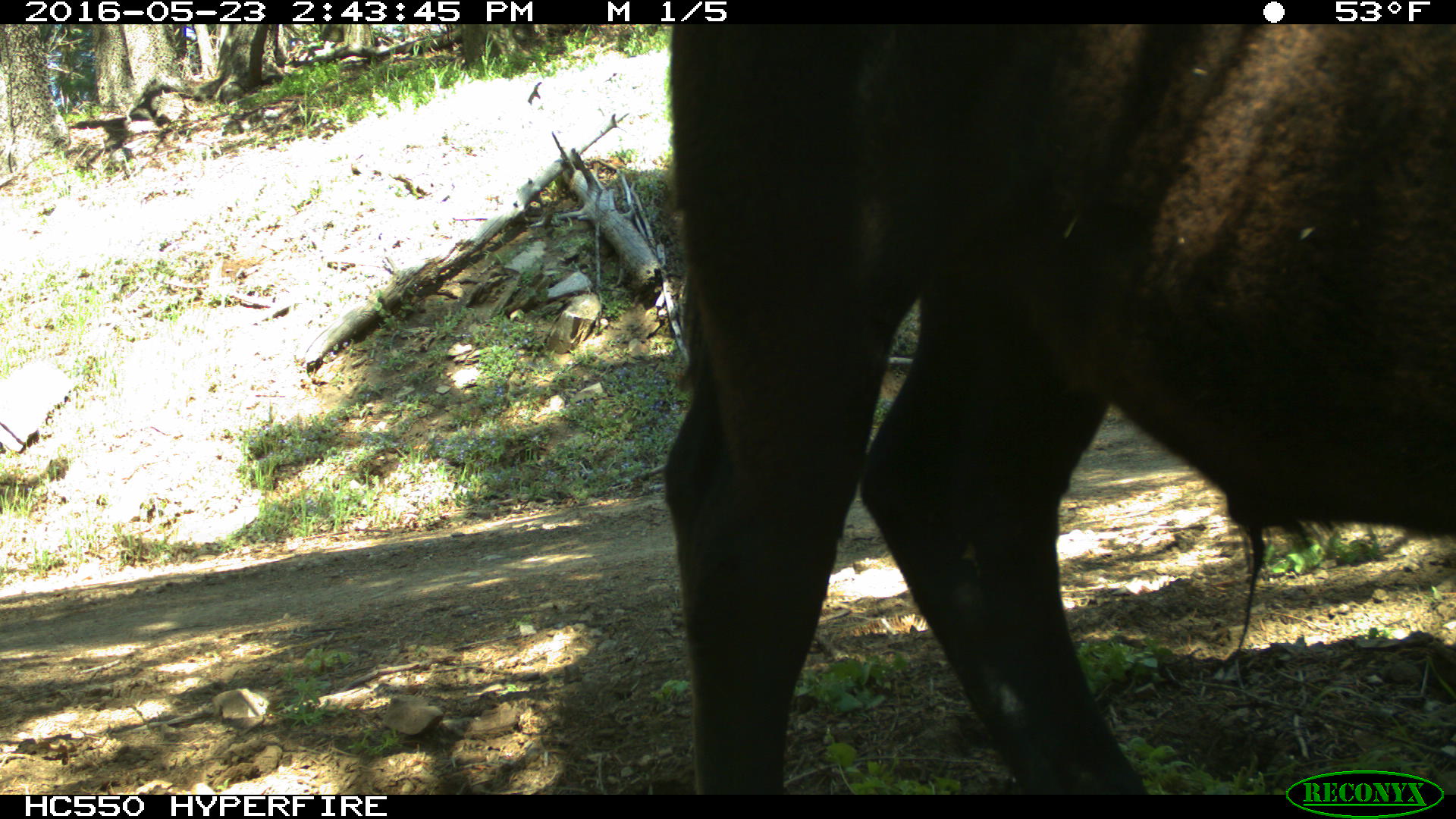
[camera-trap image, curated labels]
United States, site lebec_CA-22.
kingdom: Animalia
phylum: Chordata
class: Mammalia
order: Artiodactyla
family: Bovidae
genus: Bos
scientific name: Bos taurus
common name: domestic cow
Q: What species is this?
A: Bos taurus (domestic cow).